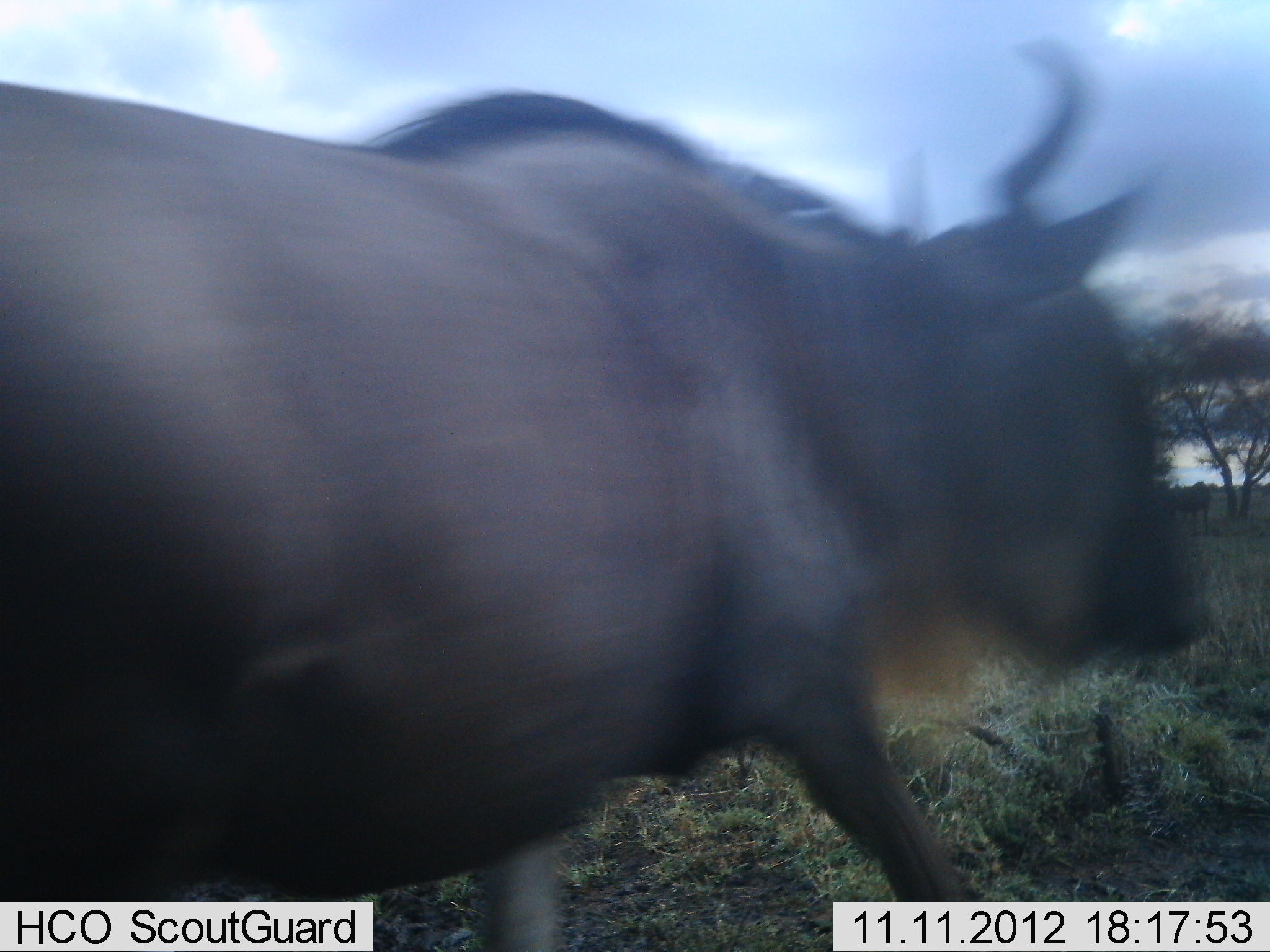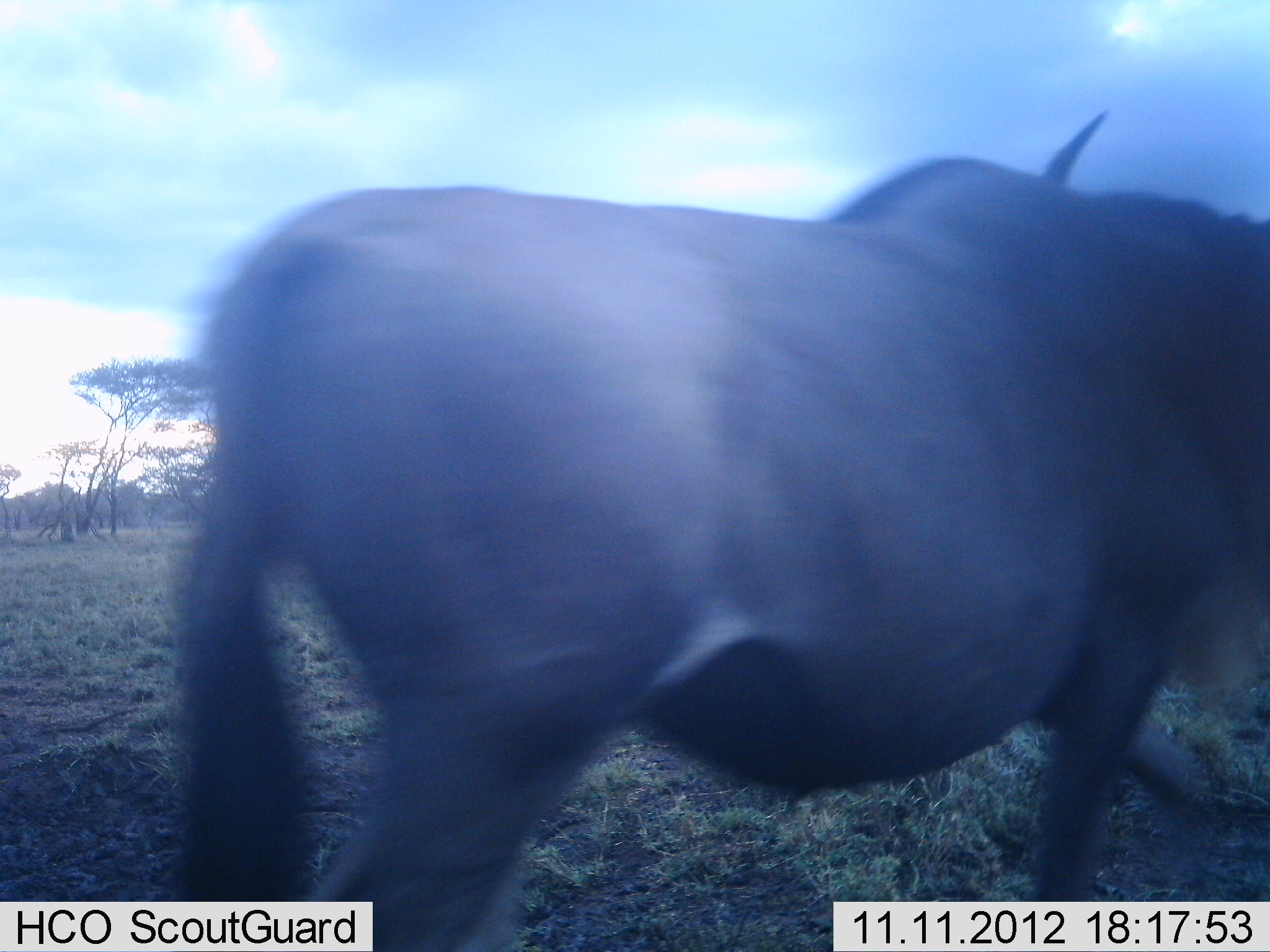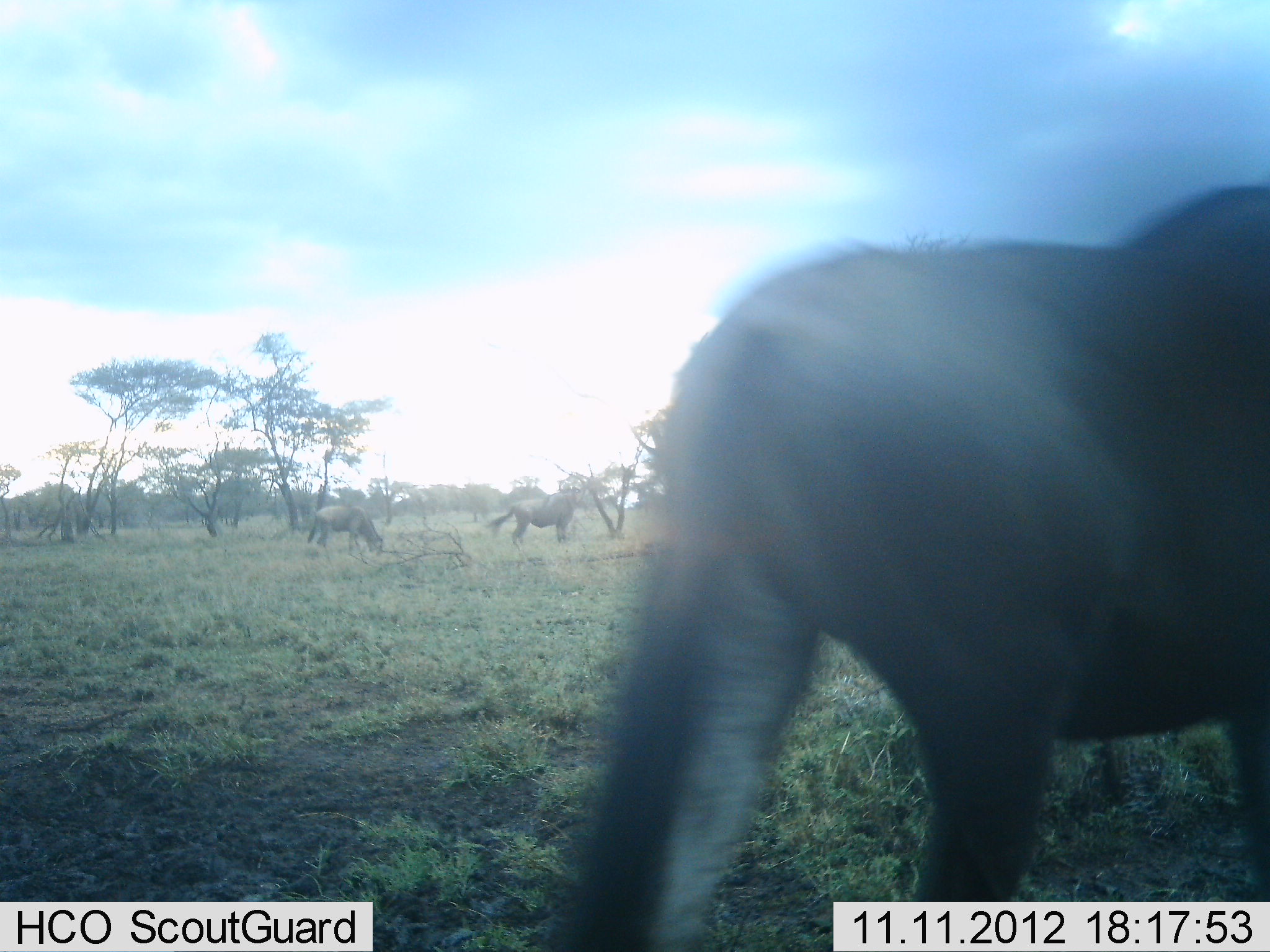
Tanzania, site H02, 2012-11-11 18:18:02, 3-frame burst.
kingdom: Animalia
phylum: Chordata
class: Mammalia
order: Artiodactyla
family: Bovidae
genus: Connochaetes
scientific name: Connochaetes taurinus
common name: blue wildebeest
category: wildebeest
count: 3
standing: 50%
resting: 0%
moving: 100%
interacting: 0%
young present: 0%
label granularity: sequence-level